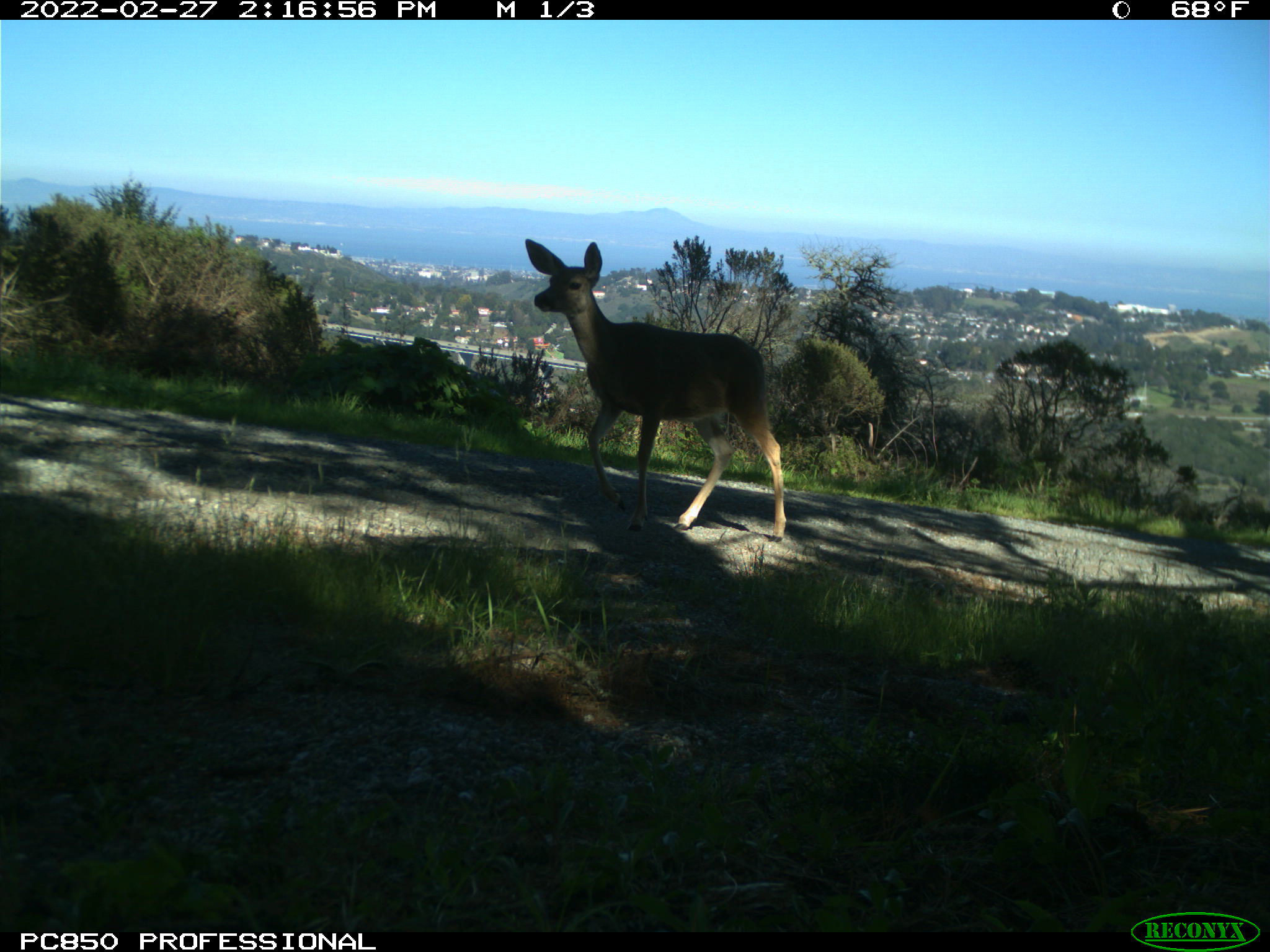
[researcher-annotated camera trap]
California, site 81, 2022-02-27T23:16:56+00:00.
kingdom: Animalia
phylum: Chordata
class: Mammalia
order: Artiodactyla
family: Cervidae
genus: Odocoileus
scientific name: Odocoileus hemionus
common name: mule deer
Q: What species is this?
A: Mule deer (Odocoileus hemionus).